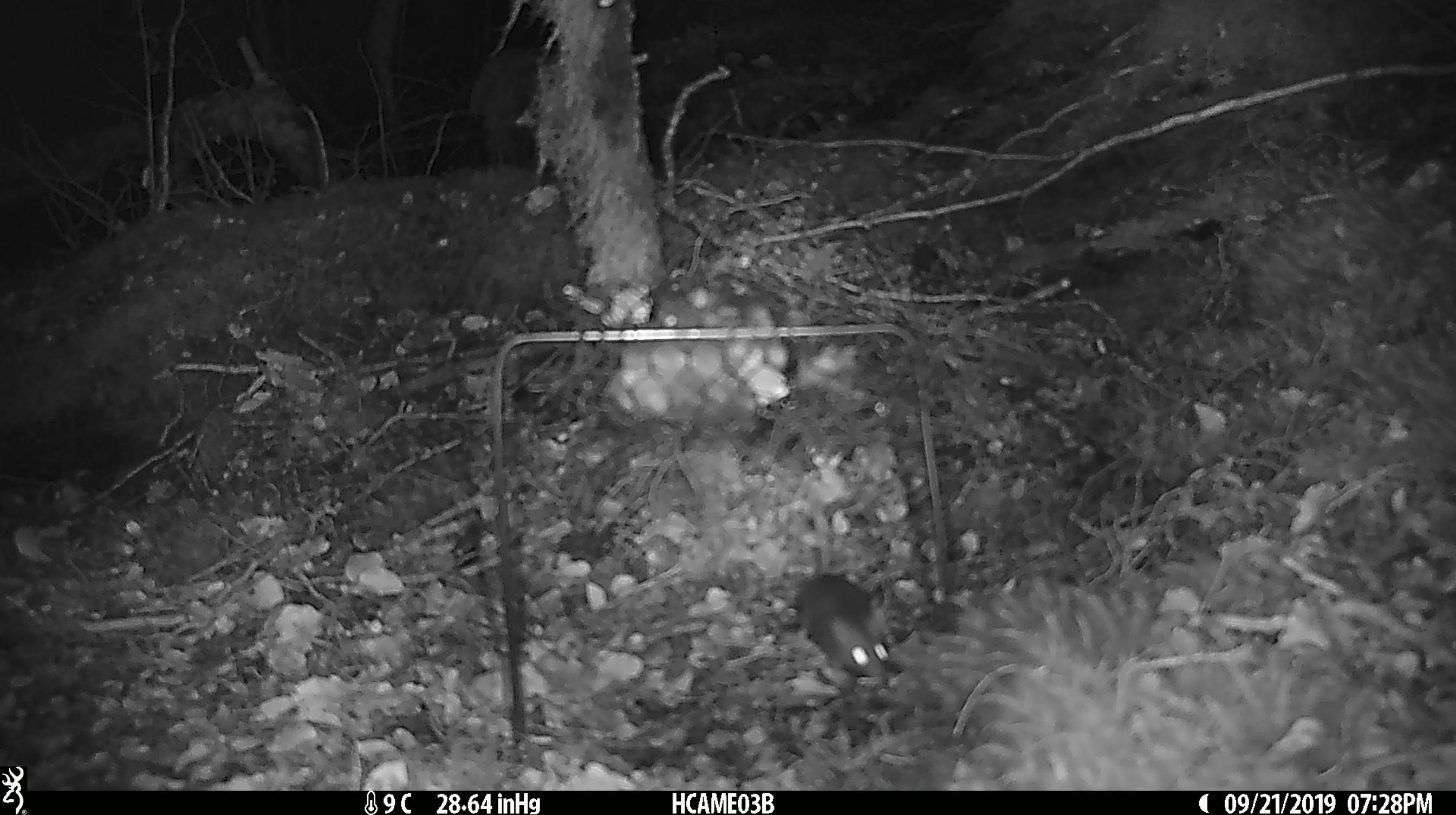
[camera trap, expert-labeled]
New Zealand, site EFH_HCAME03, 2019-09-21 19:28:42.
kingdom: Animalia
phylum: Chordata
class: Mammalia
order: Rodentia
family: Muridae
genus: Mus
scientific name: Mus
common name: mouse